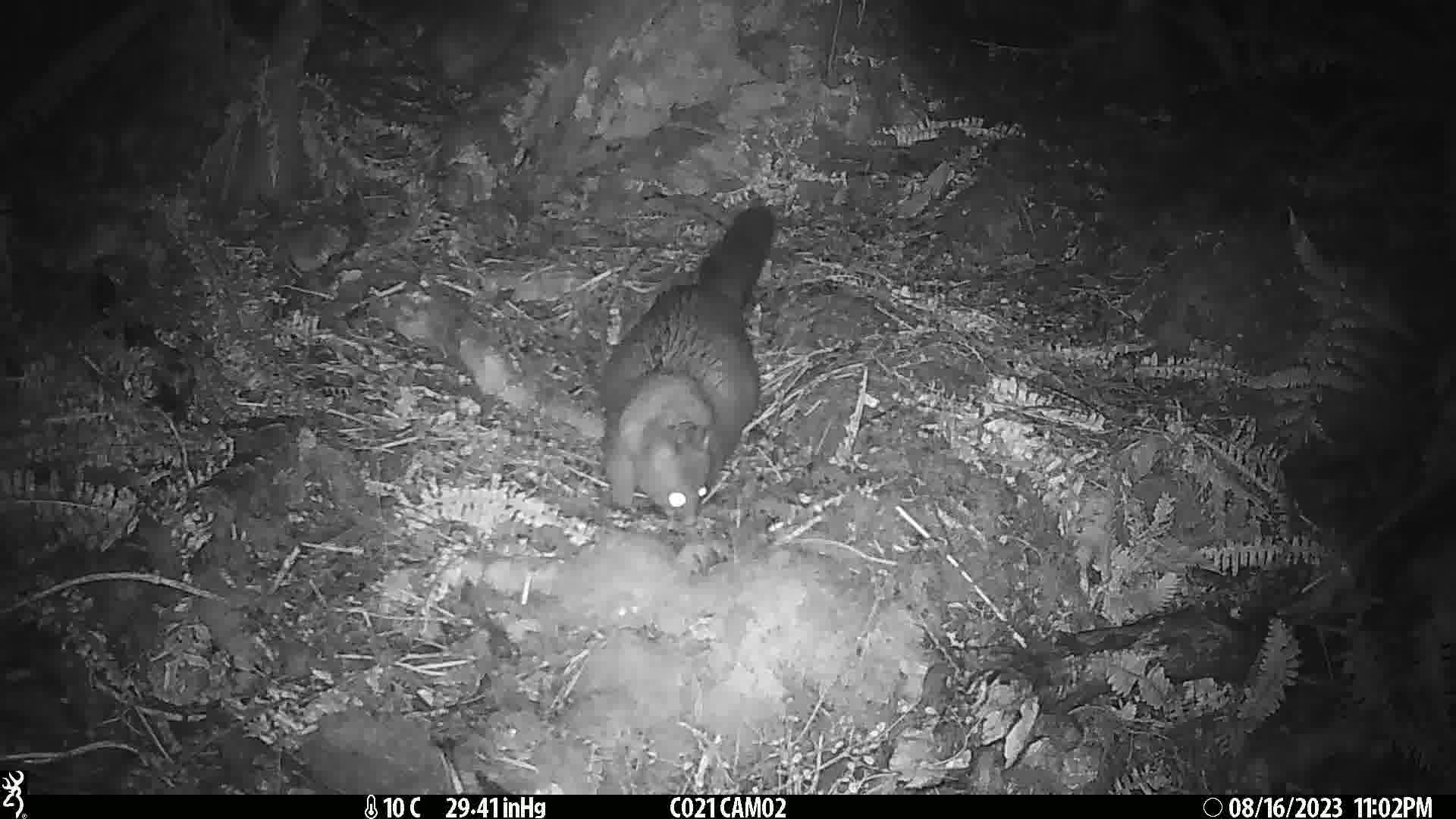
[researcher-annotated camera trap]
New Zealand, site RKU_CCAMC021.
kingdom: Animalia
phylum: Chordata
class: Mammalia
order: Diprotodontia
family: Phalangeridae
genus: Trichosurus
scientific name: Trichosurus vulpecula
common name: common brushtail possum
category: possum